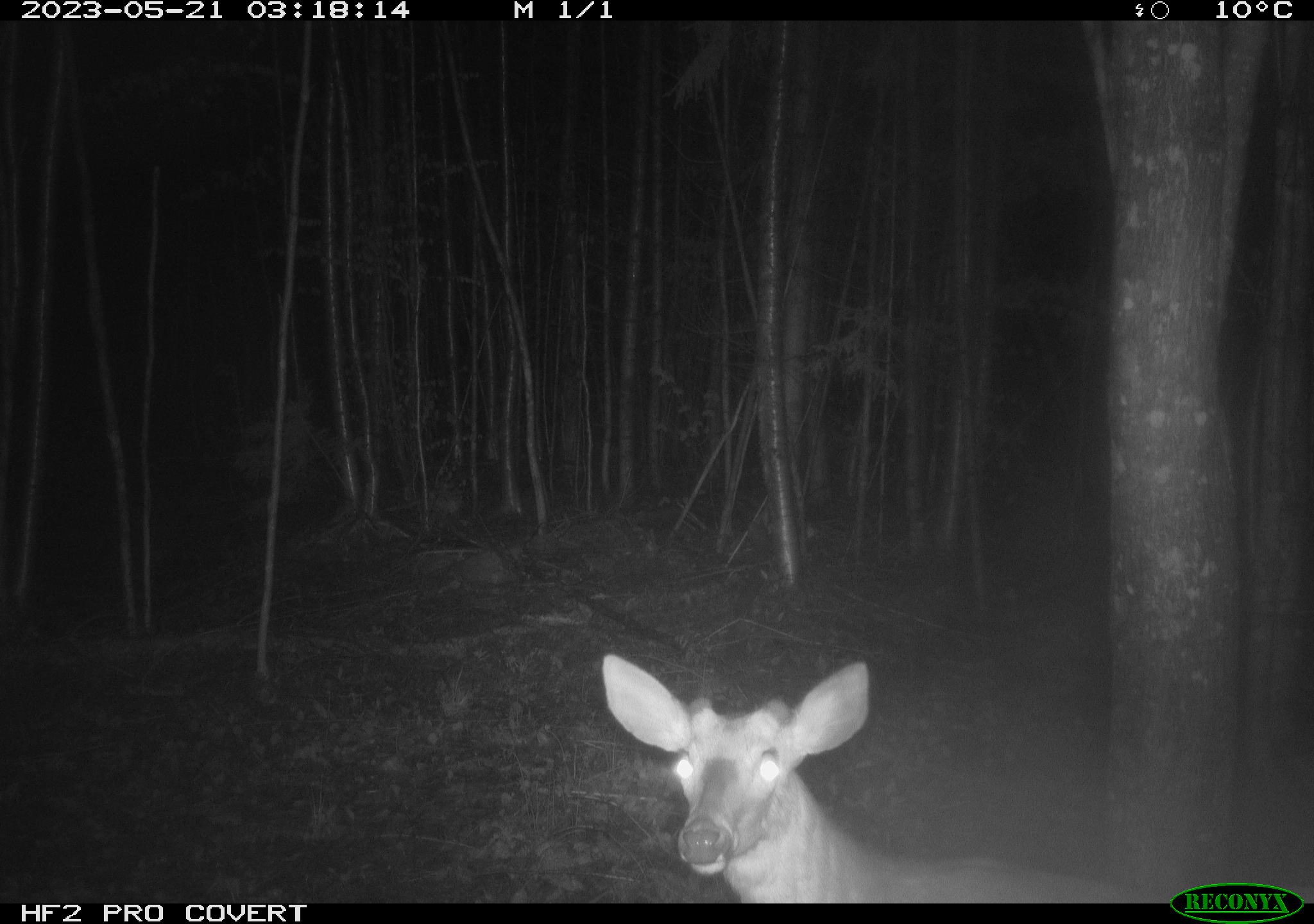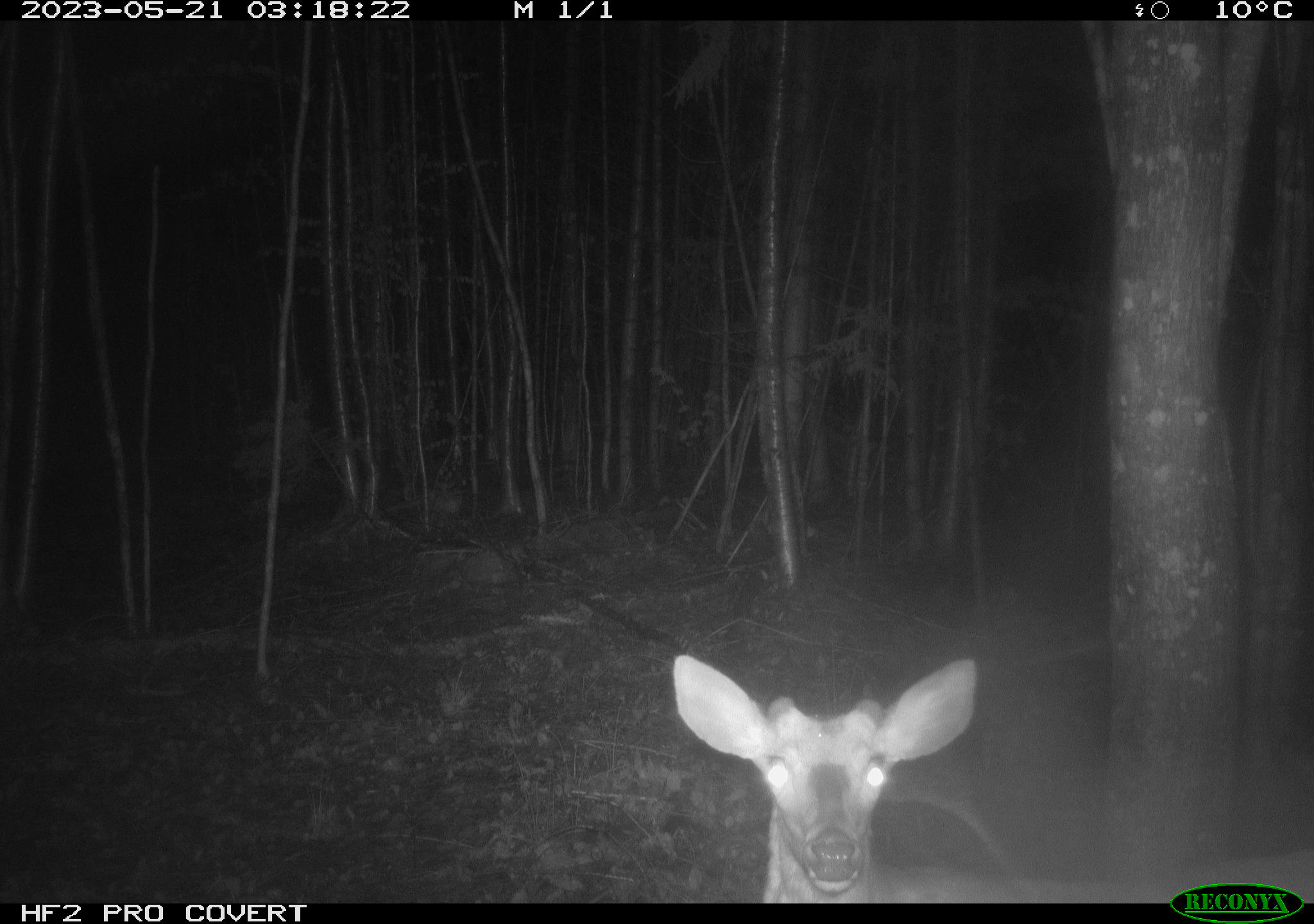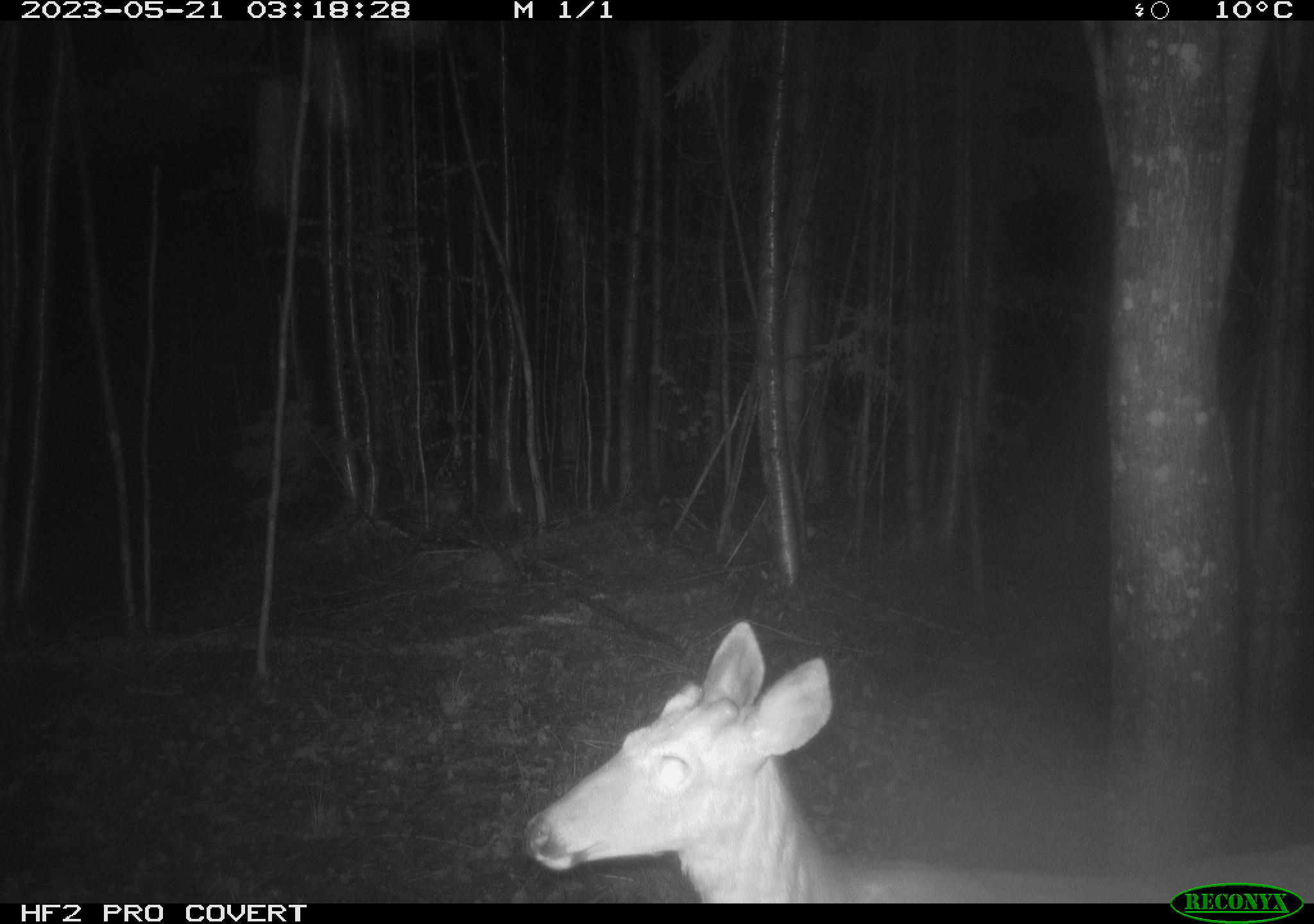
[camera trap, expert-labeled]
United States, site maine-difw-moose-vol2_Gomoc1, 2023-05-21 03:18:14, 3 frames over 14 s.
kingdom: Animalia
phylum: Chordata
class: Mammalia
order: Artiodactyla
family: Cervidae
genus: Odocoileus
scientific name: Odocoileus virginianus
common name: white-tailed deer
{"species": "white-tailed deer (Odocoileus virginianus)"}